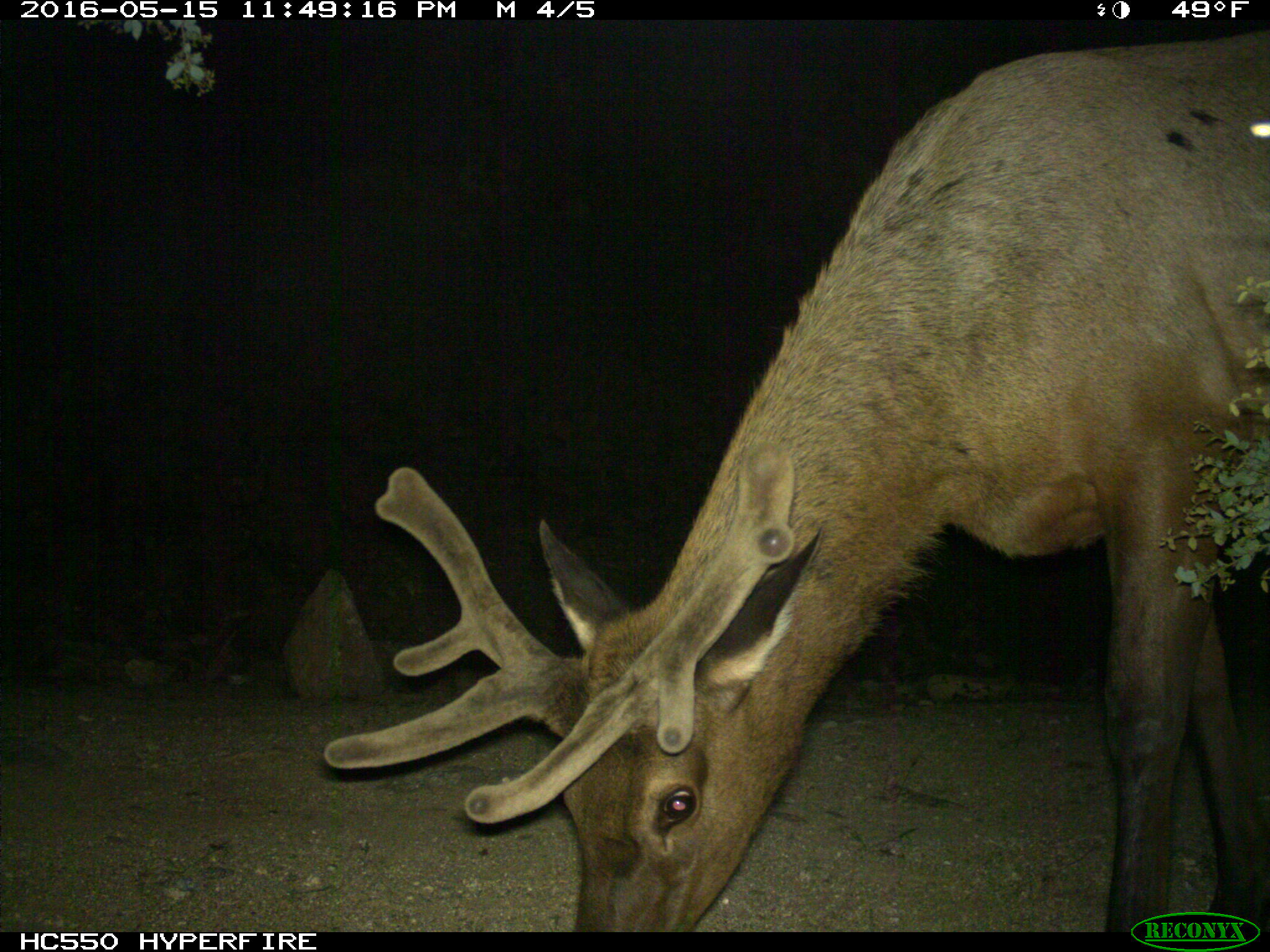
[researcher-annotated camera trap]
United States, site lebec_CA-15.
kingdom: Animalia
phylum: Chordata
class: Mammalia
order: Artiodactyla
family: Cervidae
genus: Cervus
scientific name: Cervus canadensis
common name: elk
Cervus canadensis (elk).